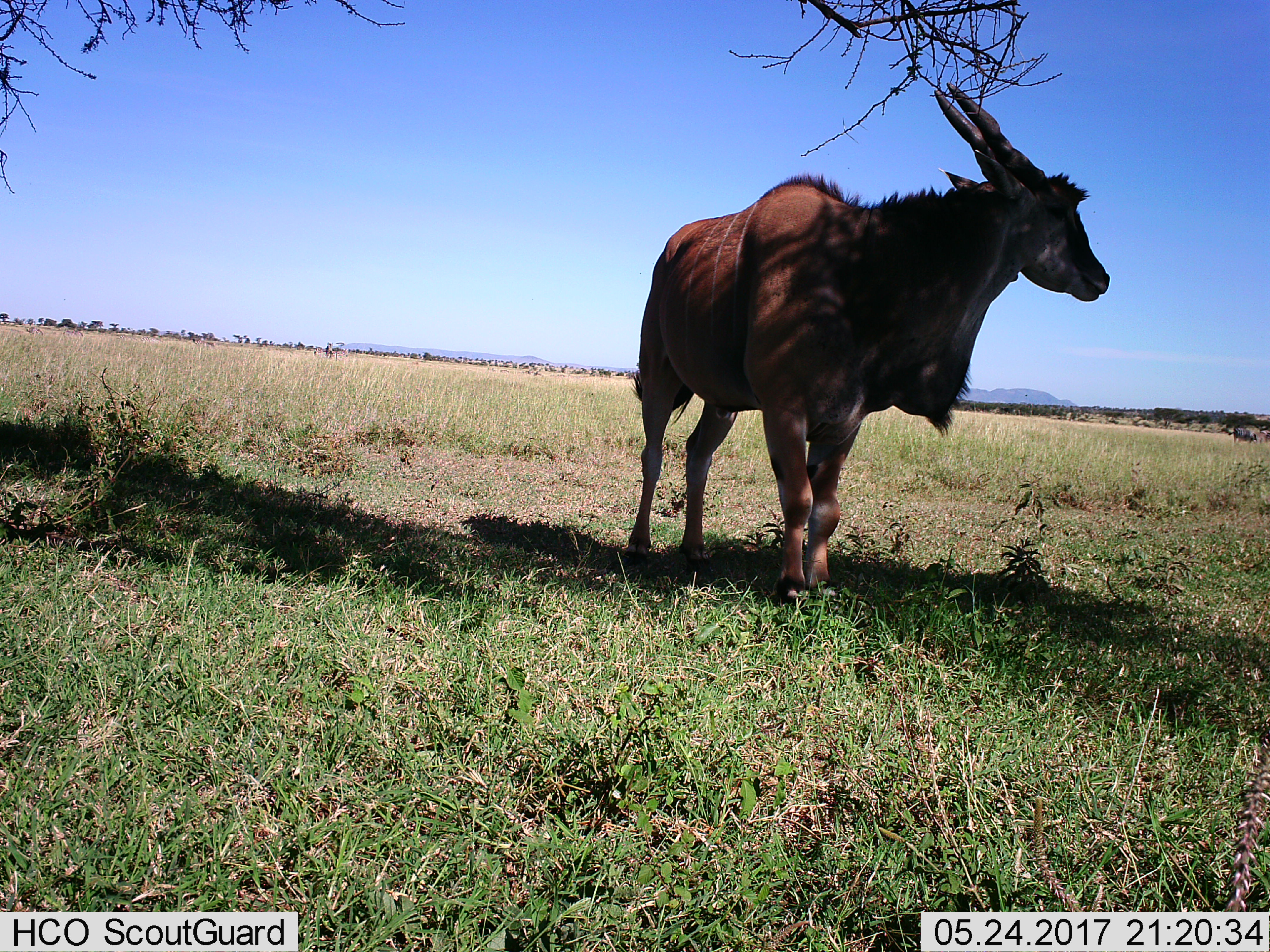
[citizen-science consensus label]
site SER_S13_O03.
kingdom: Animalia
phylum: Chordata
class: Mammalia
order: Artiodactyla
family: Bovidae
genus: Tragelaphus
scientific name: Tragelaphus oryx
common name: eland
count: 1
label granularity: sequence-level